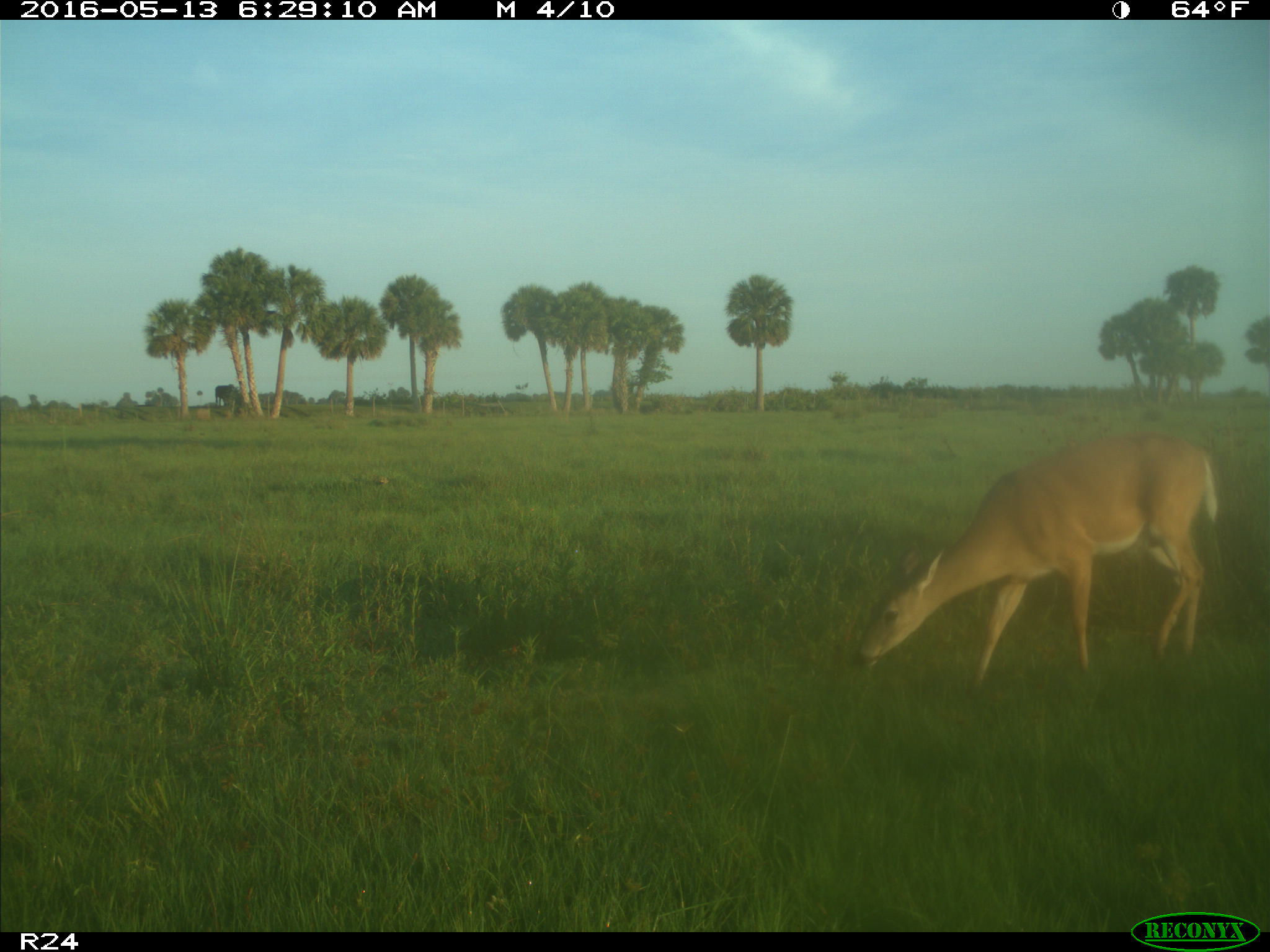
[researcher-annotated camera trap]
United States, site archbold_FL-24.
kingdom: Animalia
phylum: Chordata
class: Mammalia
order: Artiodactyla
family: Cervidae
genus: Odocoileus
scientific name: Odocoileus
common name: deer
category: unidentified deer